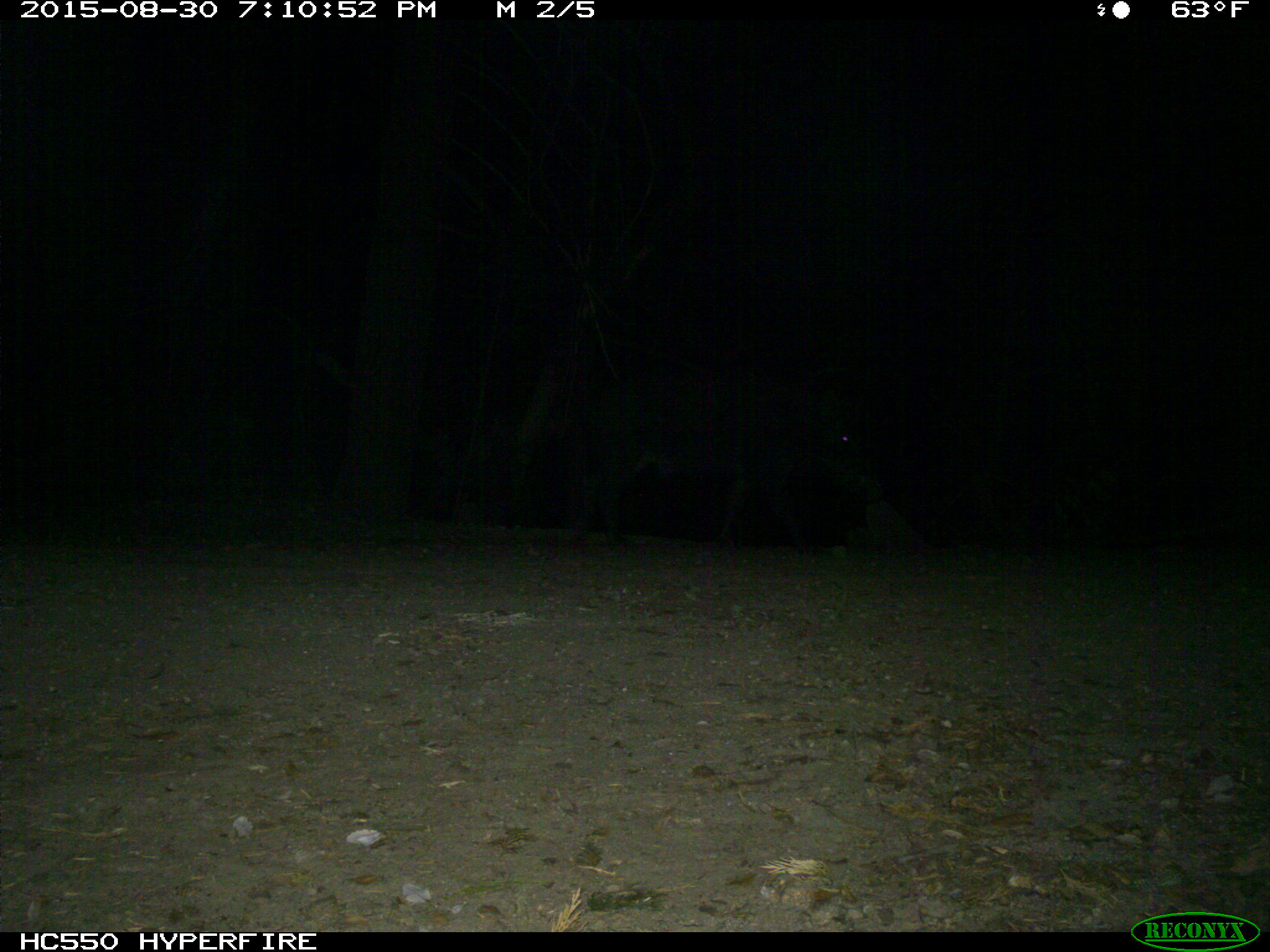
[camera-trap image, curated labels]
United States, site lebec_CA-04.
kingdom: Animalia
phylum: Chordata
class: Mammalia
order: Artiodactyla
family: Suidae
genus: Sus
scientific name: Sus scrofa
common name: wild boar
Sus scrofa (wild boar).